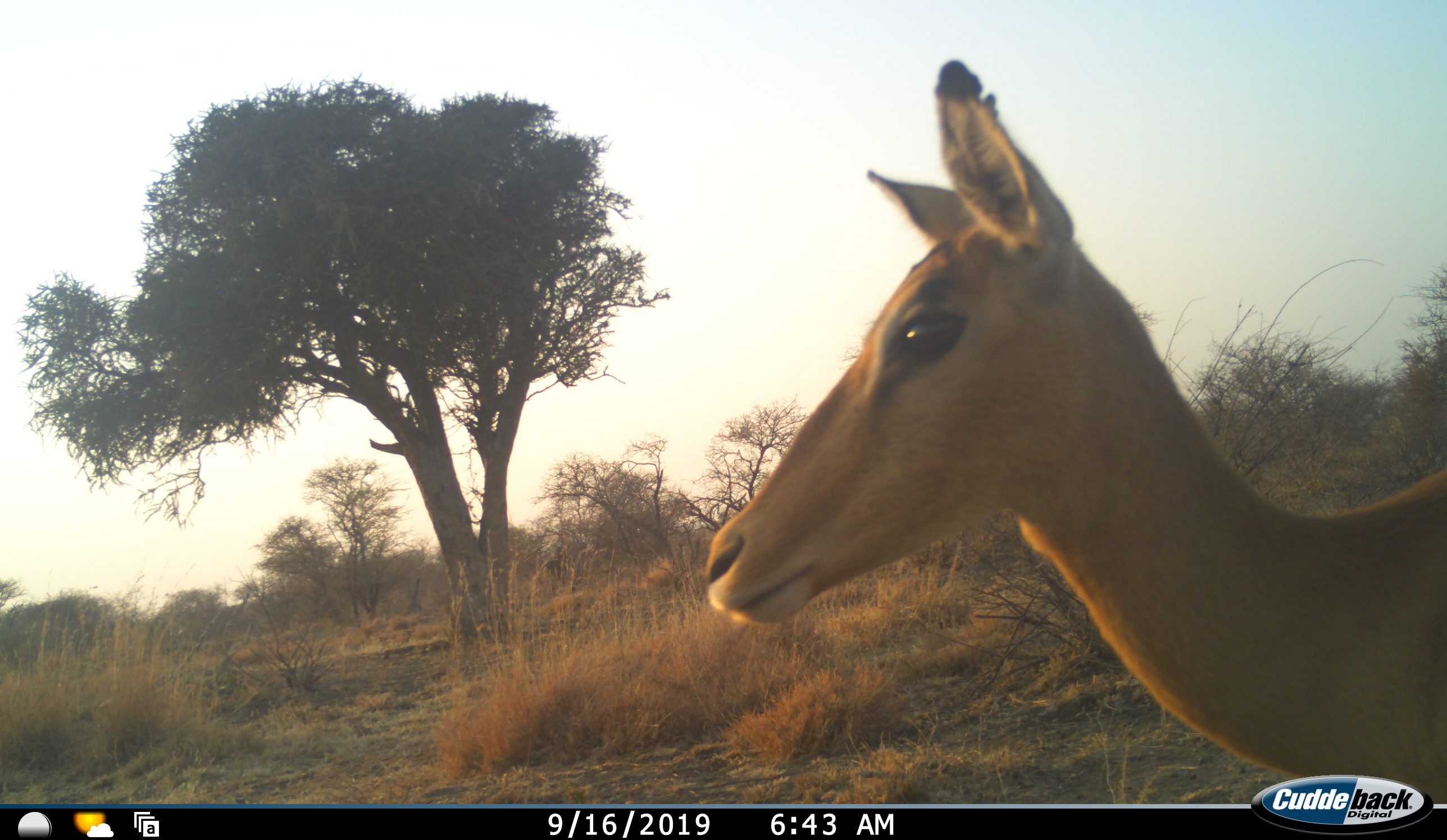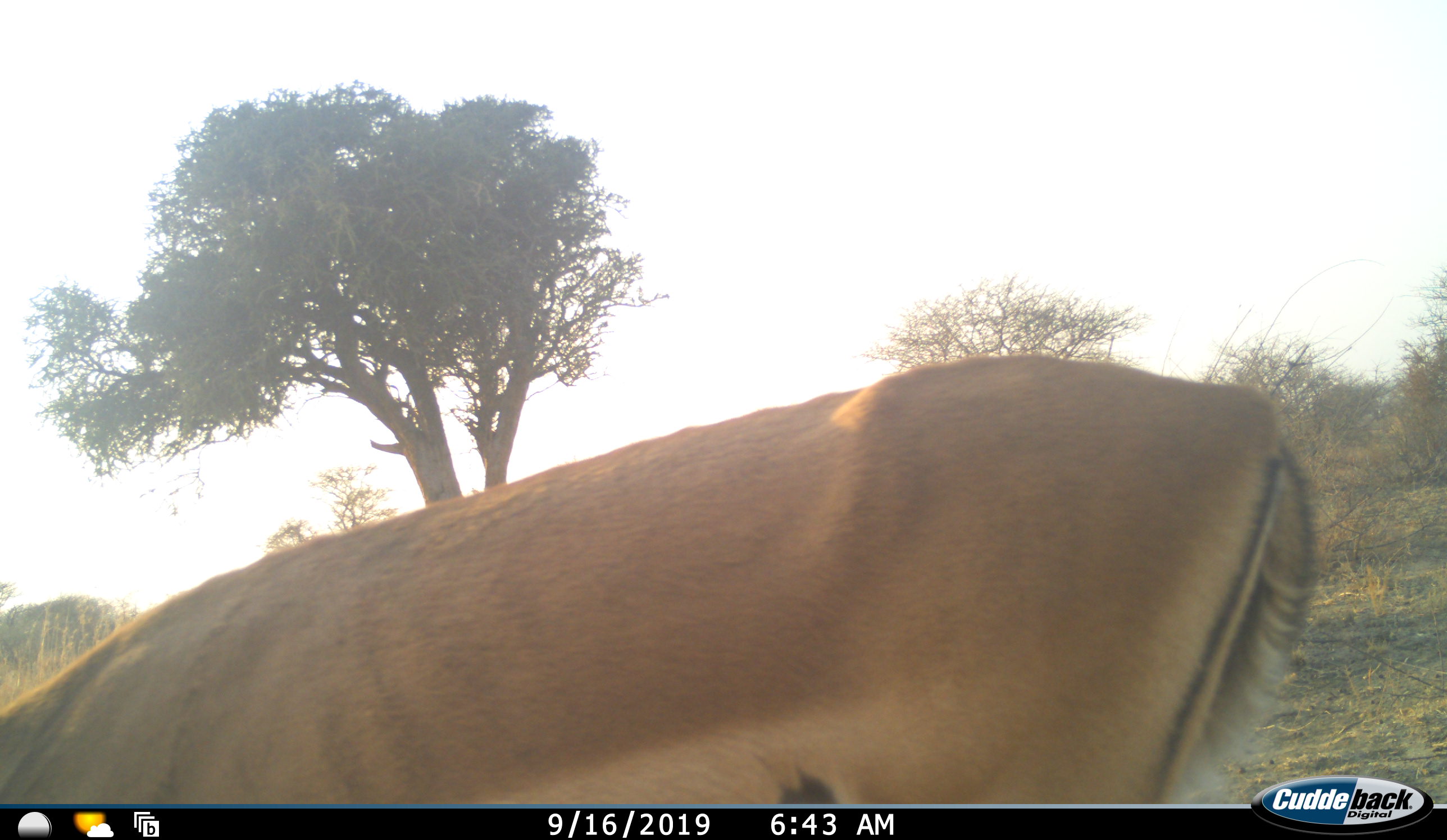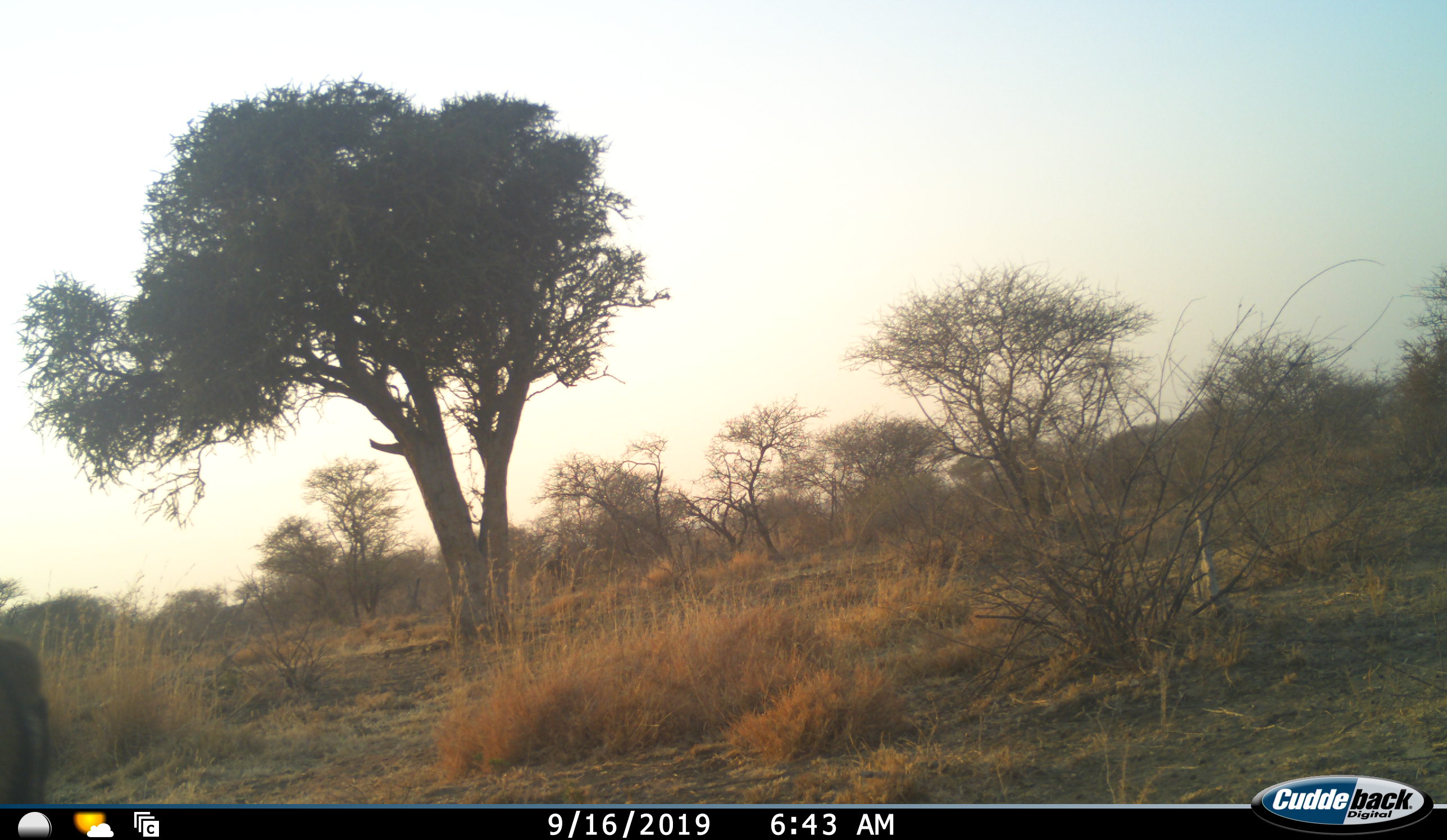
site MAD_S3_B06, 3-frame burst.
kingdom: Animalia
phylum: Chordata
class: Mammalia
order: Artiodactyla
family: Bovidae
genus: Aepyceros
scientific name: Aepyceros melampus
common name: impala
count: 1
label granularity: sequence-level